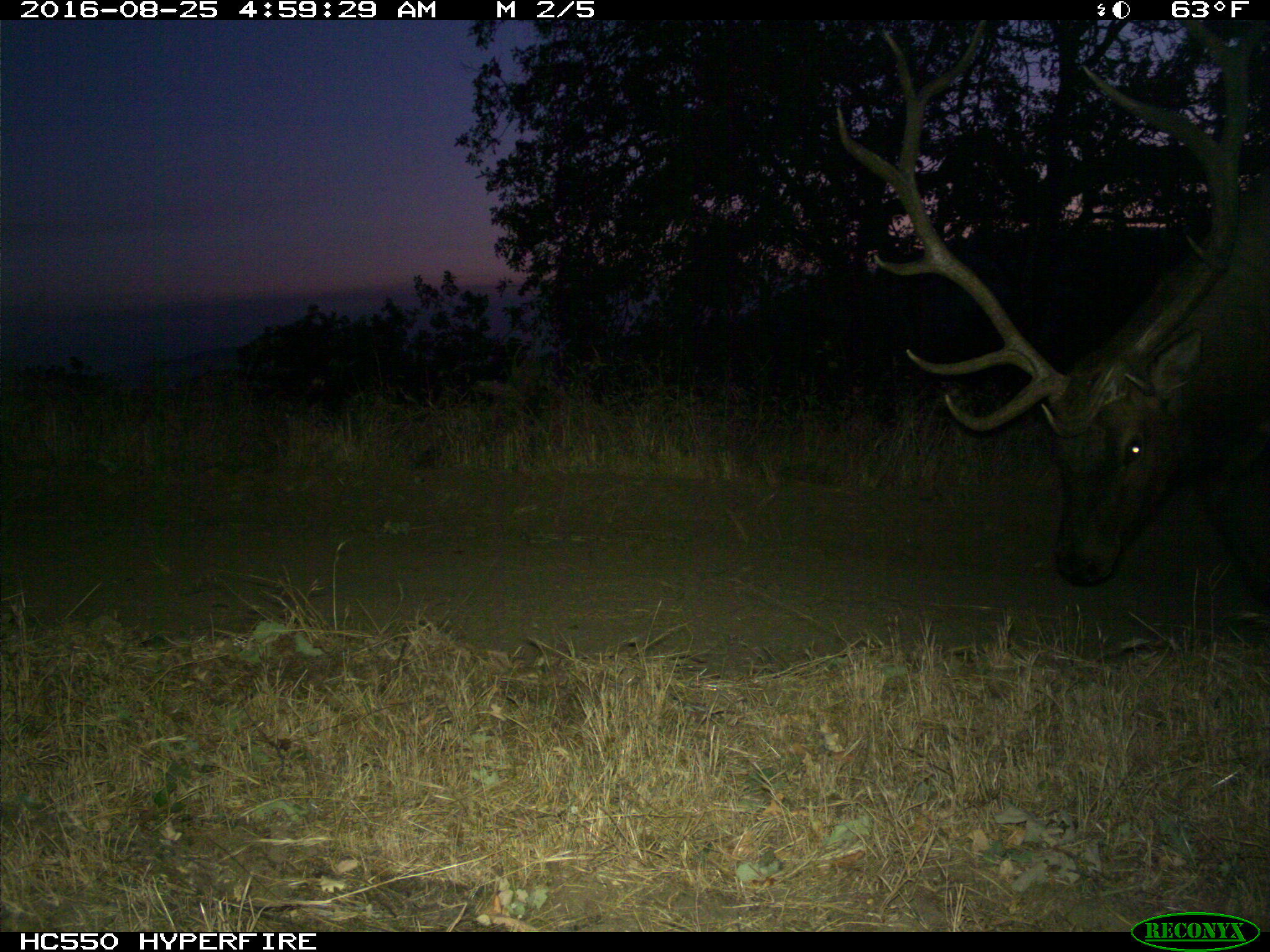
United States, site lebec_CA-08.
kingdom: Animalia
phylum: Chordata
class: Mammalia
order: Artiodactyla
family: Cervidae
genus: Cervus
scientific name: Cervus canadensis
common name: elk